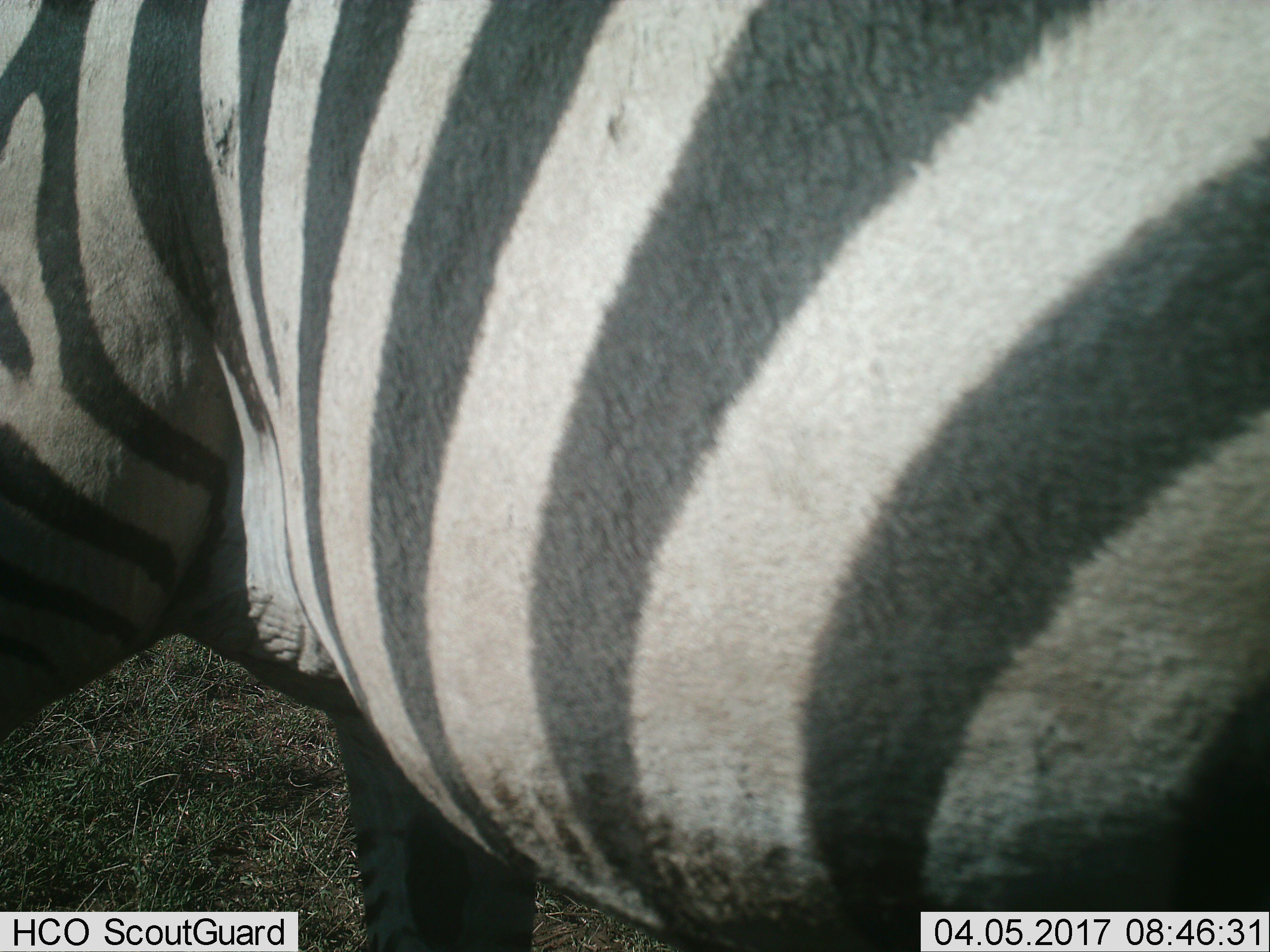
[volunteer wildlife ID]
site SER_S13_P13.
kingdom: Animalia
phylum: Chordata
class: Mammalia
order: Perissodactyla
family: Equidae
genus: Equus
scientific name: Equus quagga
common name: plains zebra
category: zebraplains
Zebraplains (plains zebra) (Equus quagga), count 1. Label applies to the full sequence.